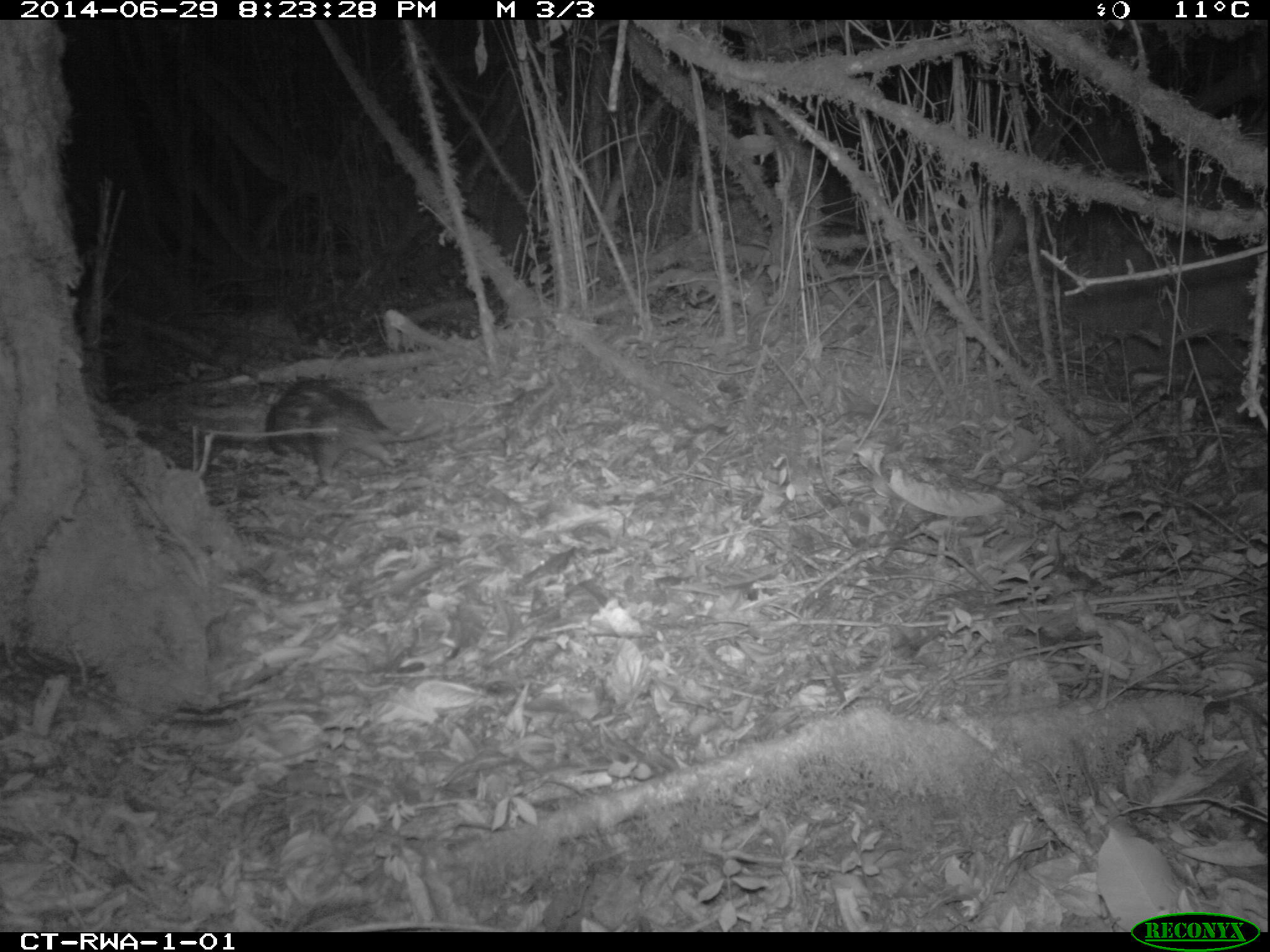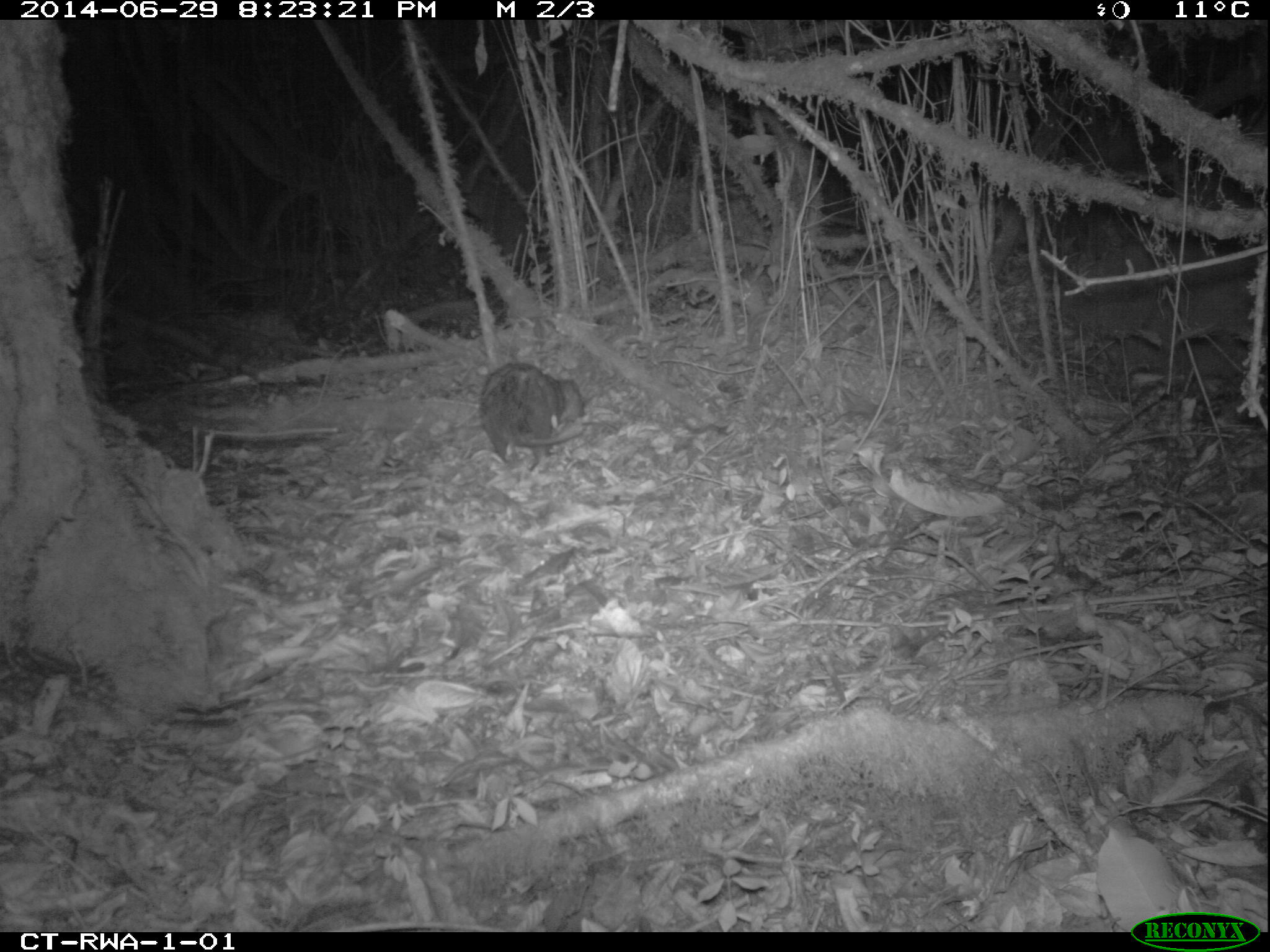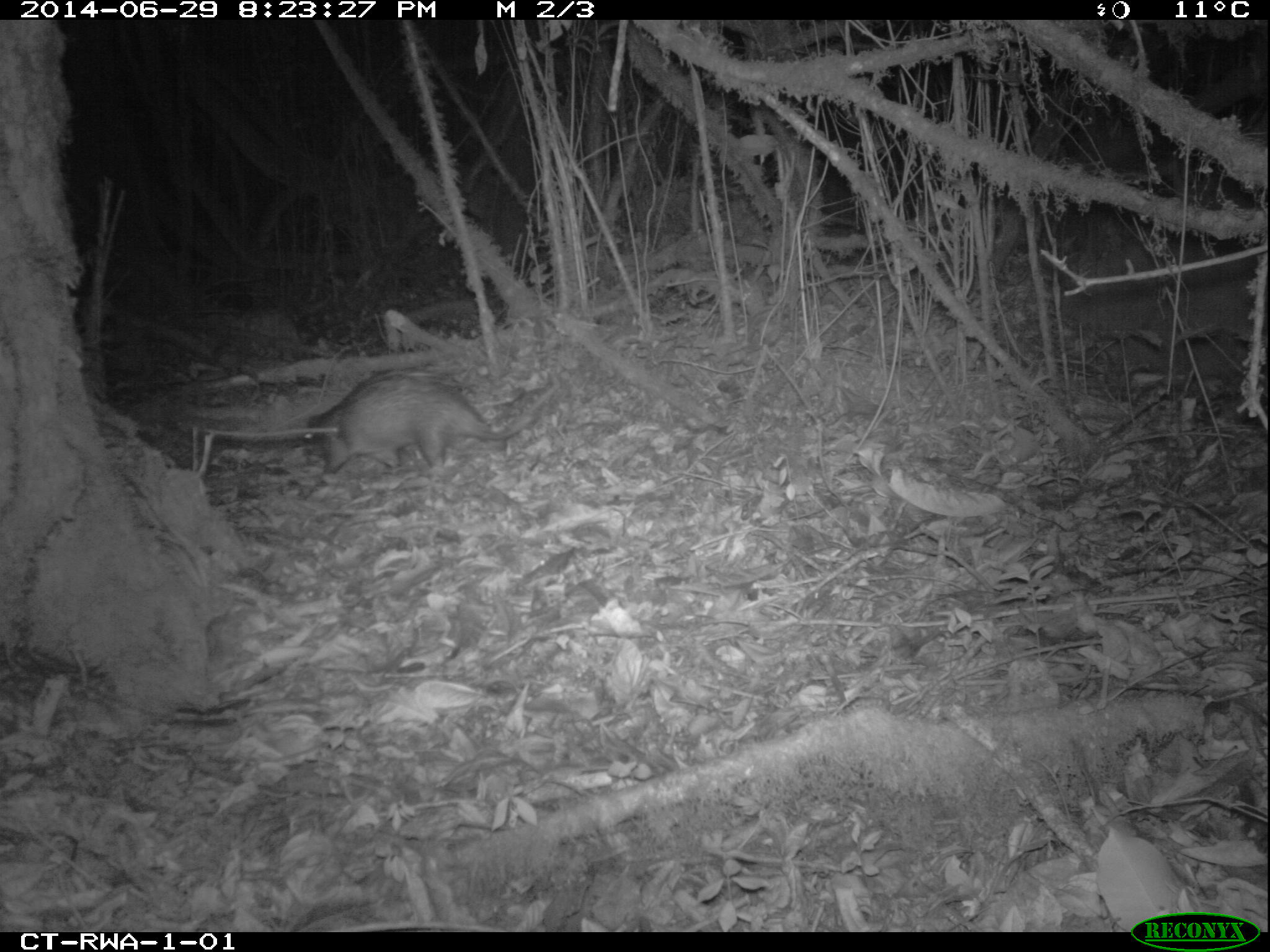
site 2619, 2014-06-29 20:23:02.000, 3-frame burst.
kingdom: Animalia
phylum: Chordata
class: Mammalia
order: Rodentia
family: Hystricidae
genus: Atherurus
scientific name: Atherurus africanus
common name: african brush-tailed porcupine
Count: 1.